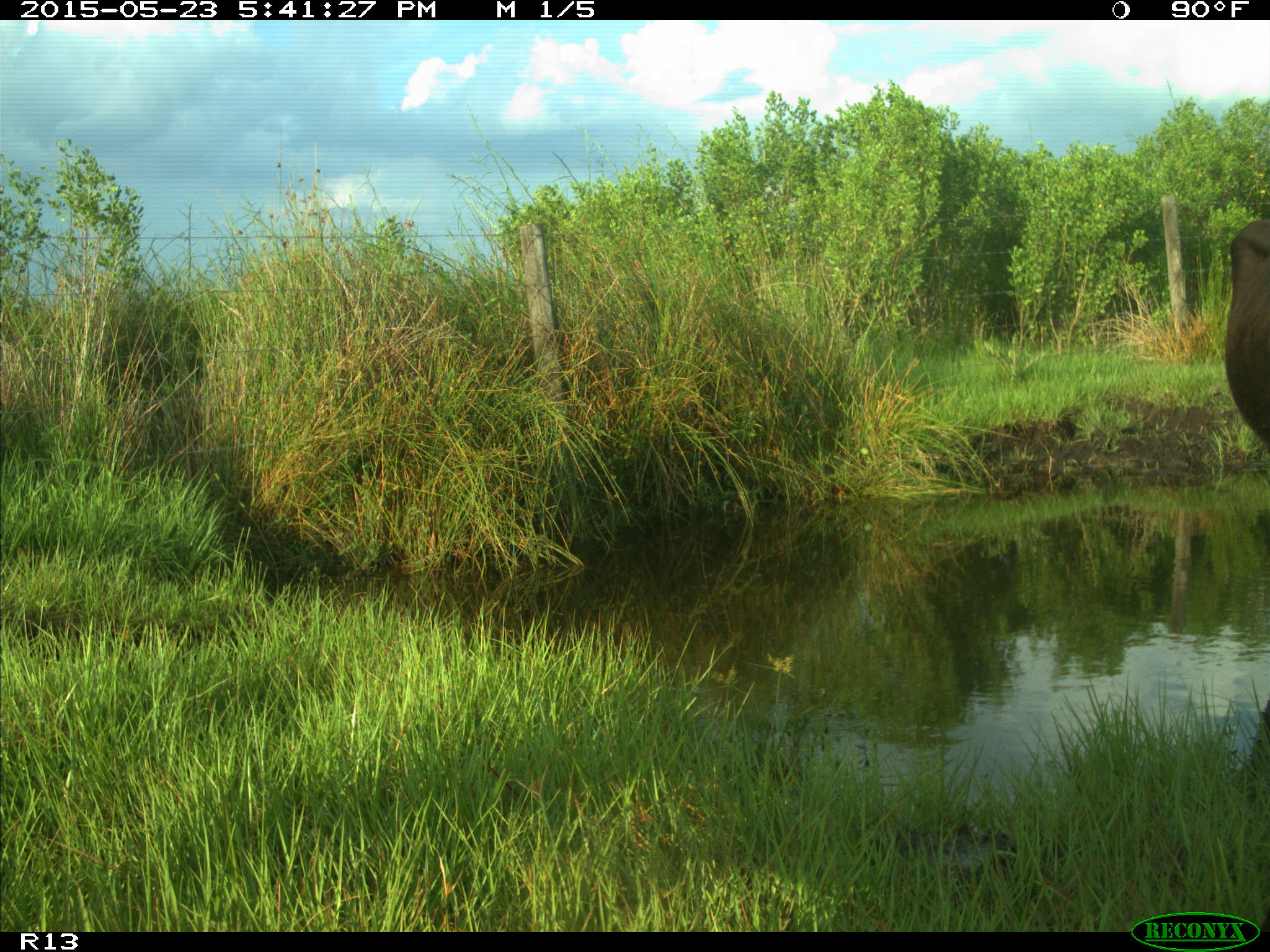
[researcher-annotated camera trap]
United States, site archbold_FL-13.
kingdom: Animalia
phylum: Chordata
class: Mammalia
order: Artiodactyla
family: Bovidae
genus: Bos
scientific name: Bos taurus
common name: domestic cow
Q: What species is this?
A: Bos taurus (domestic cow).